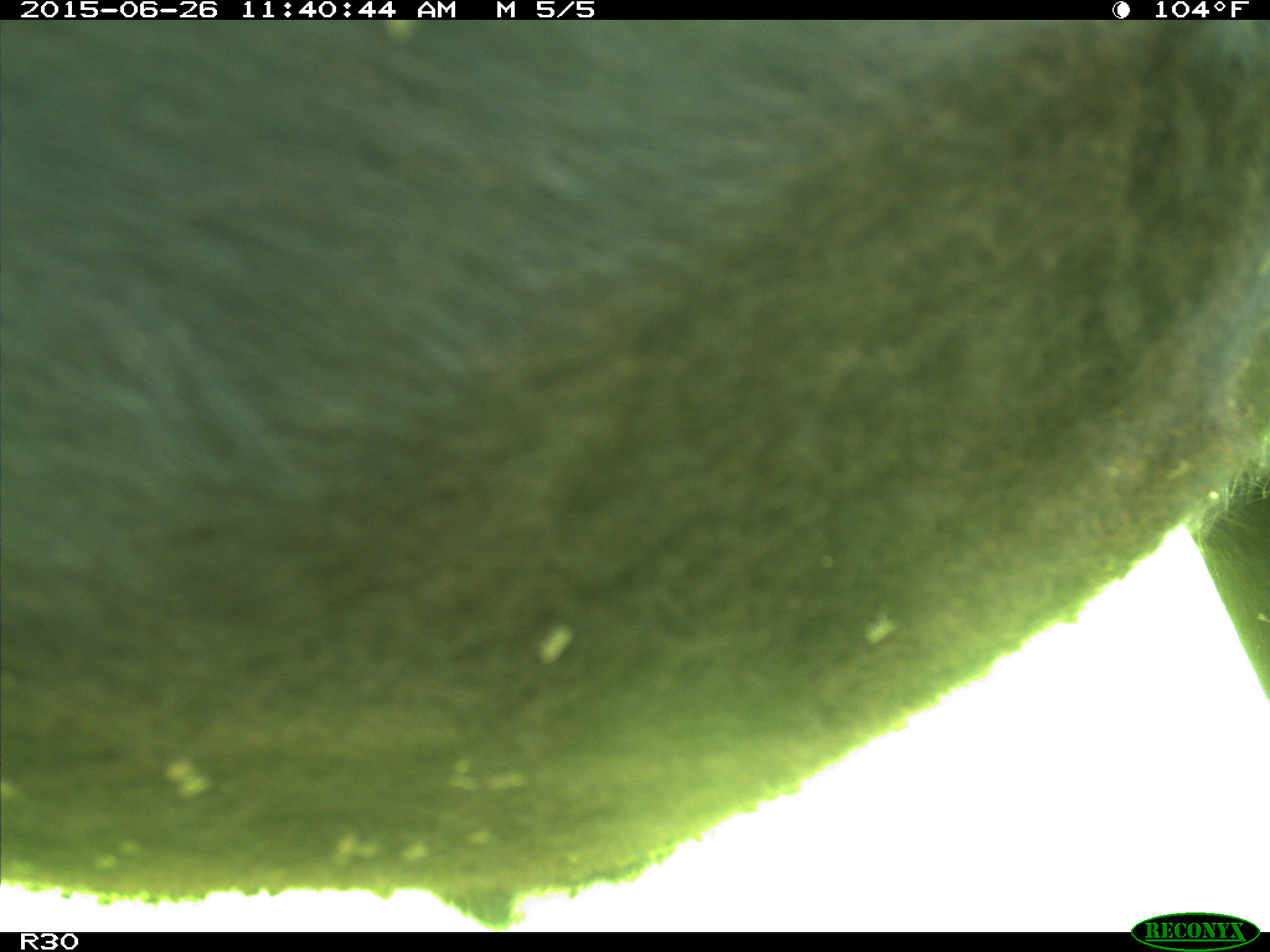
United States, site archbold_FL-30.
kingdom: Animalia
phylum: Chordata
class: Mammalia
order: Artiodactyla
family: Bovidae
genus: Bos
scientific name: Bos taurus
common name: domestic cow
Bos taurus (domestic cow).